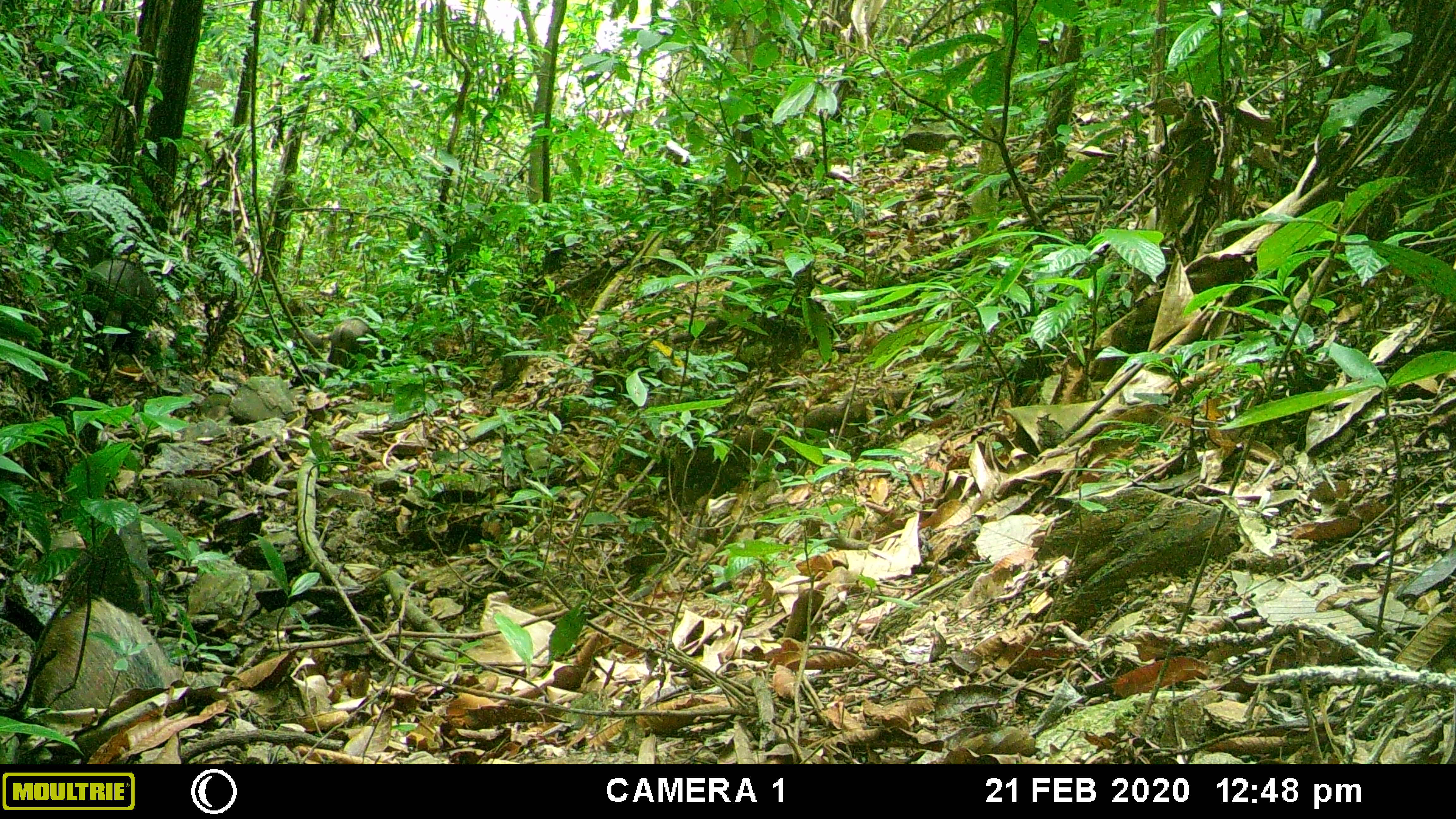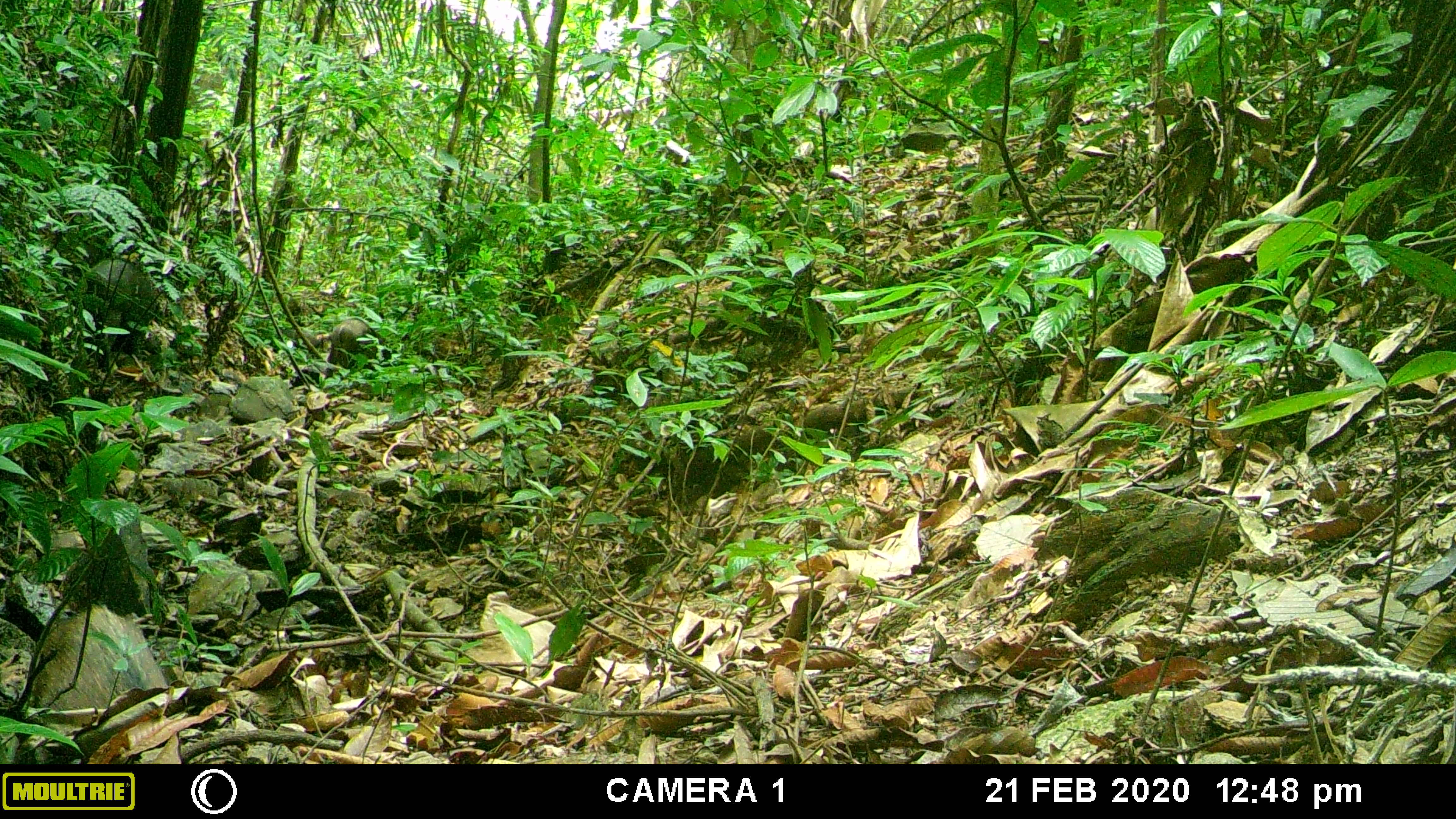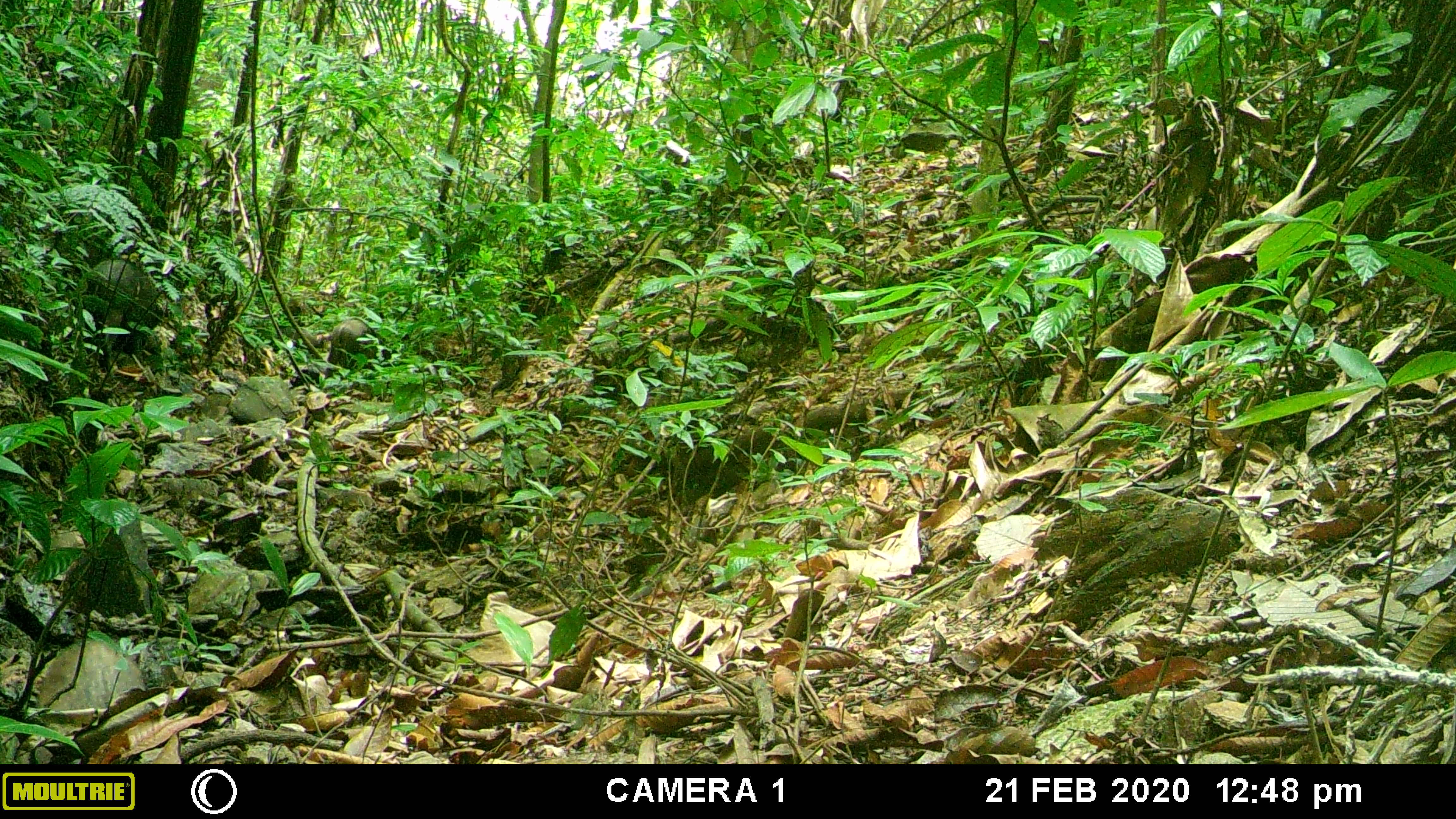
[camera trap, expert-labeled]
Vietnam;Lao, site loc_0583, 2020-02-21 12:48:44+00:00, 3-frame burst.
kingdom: Animalia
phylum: Chordata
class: Mammalia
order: Artiodactyla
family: Suidae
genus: Sus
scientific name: Sus scrofa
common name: eurasian wild pig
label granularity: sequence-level